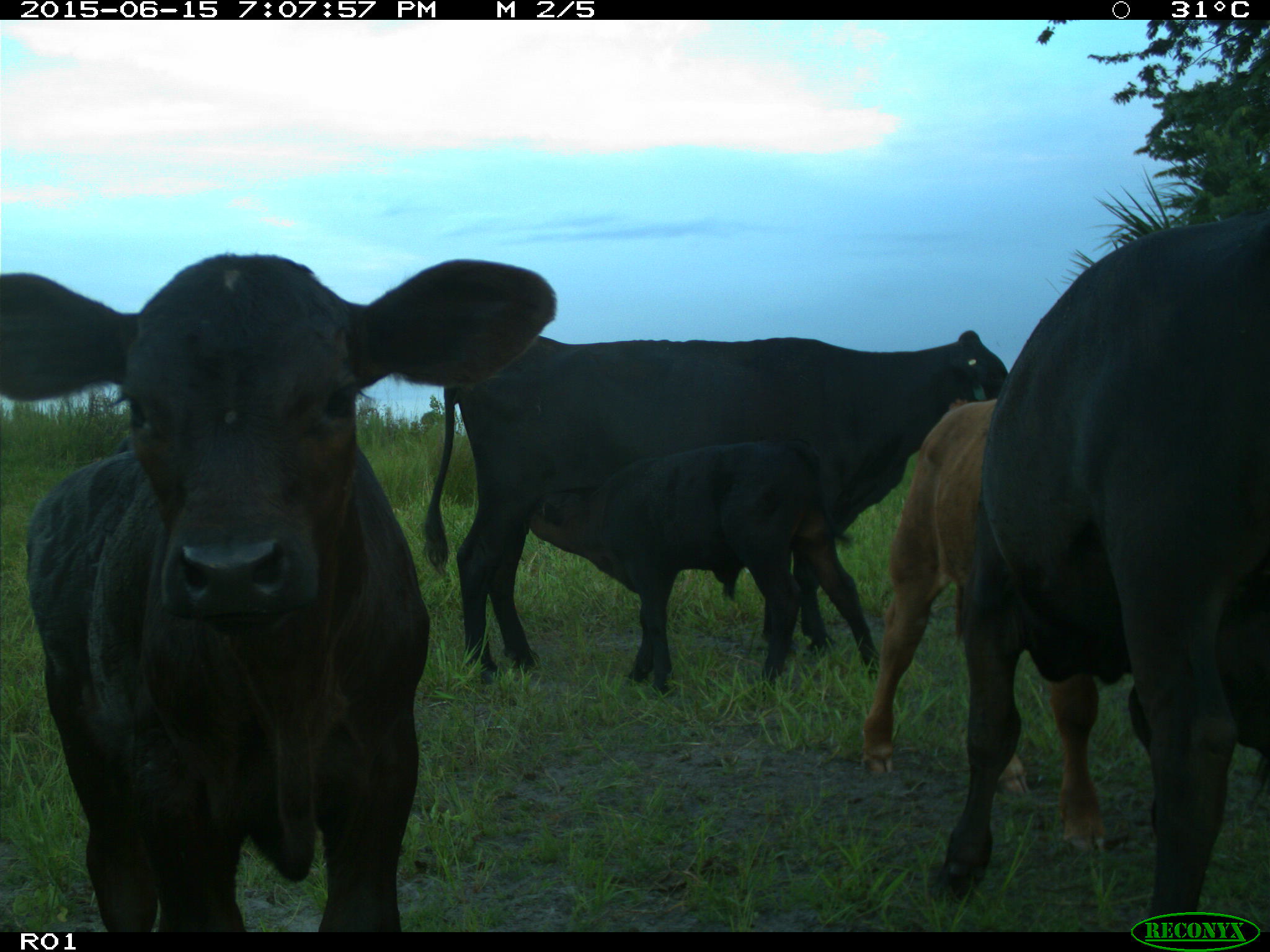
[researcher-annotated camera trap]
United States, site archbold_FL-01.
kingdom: Animalia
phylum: Chordata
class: Mammalia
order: Artiodactyla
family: Bovidae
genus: Bos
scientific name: Bos taurus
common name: domestic cow